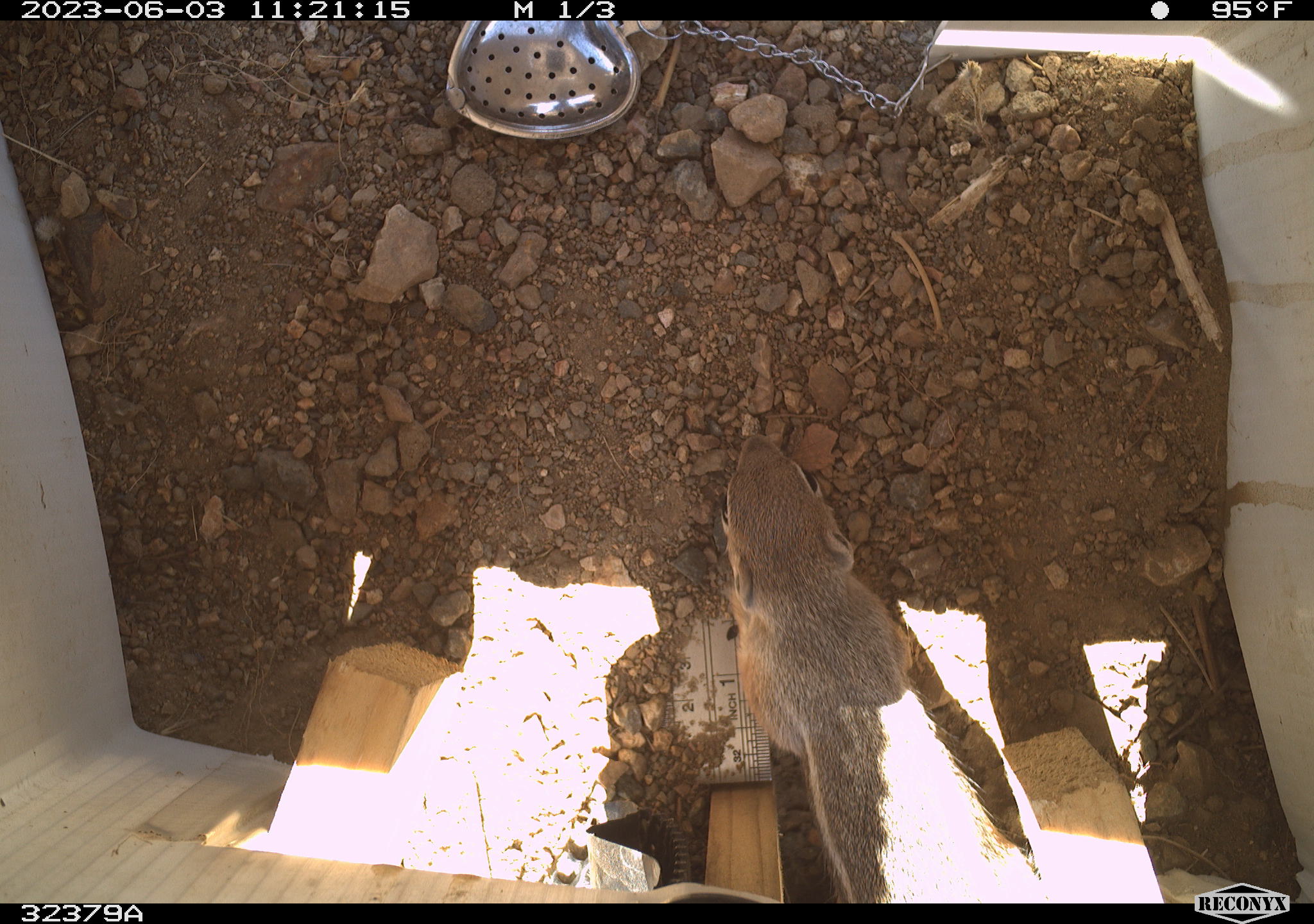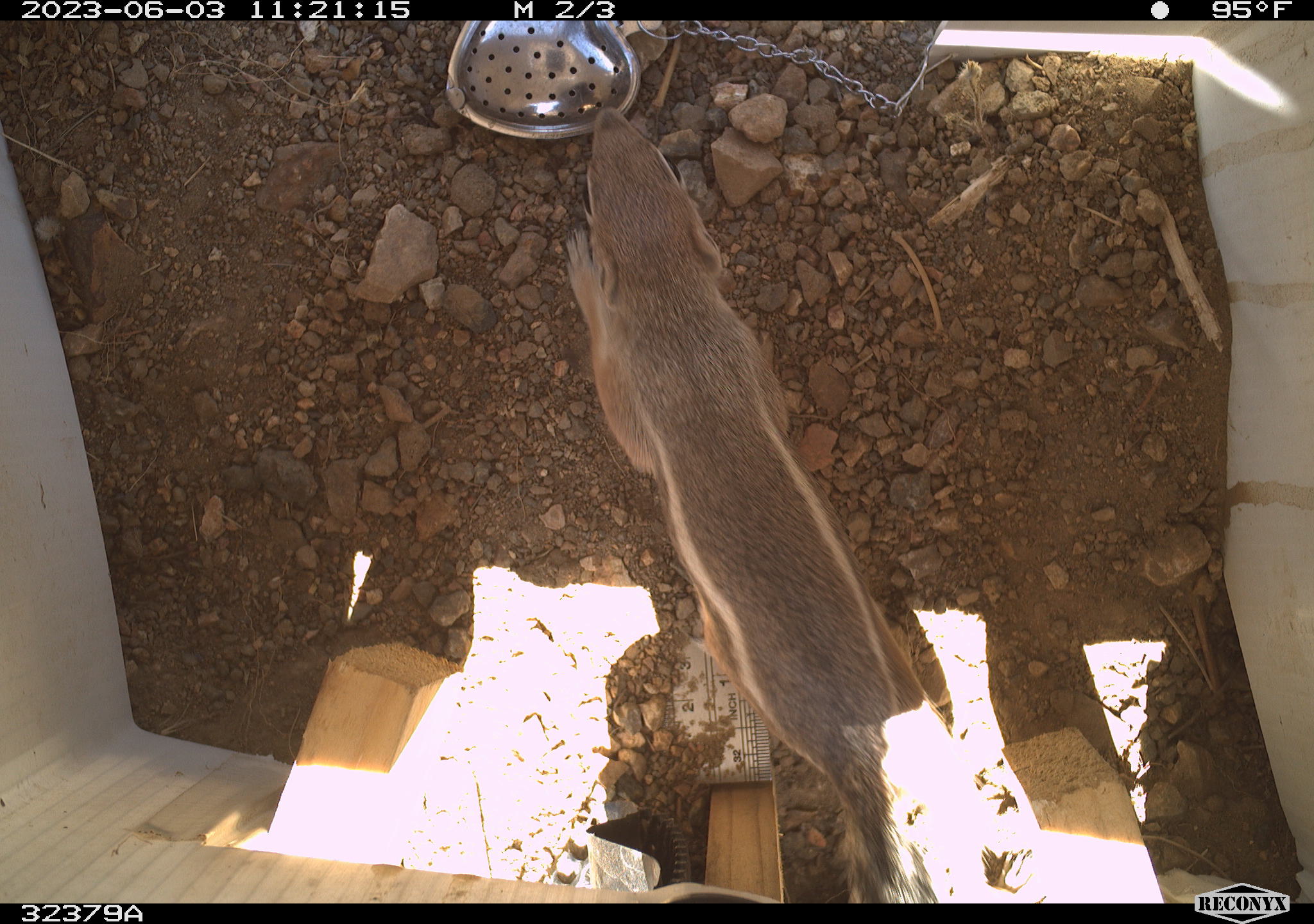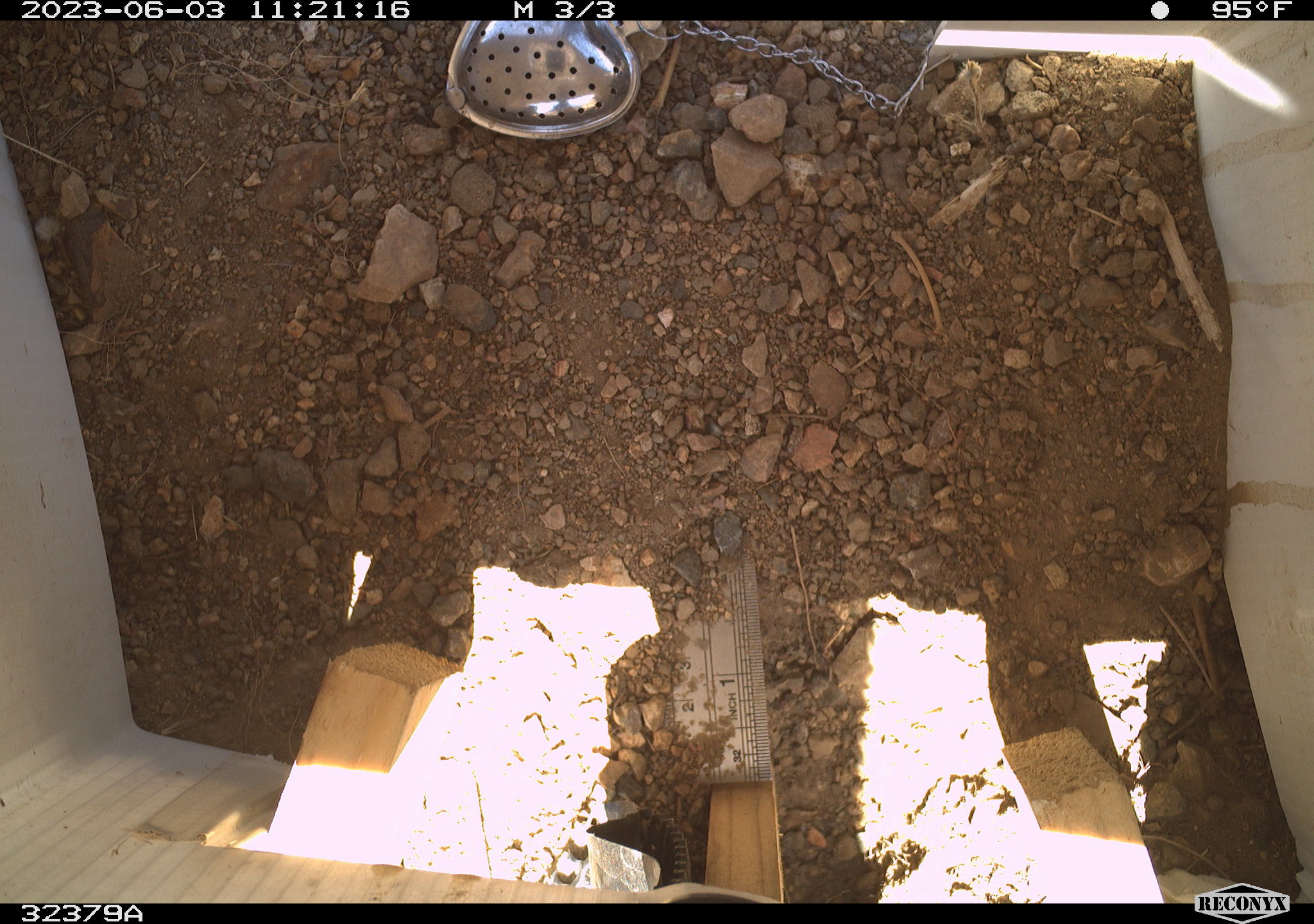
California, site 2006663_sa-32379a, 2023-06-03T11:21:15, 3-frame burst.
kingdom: Animalia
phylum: Chordata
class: Mammalia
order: Rodentia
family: Sciuridae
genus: Ammospermophilus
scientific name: Ammospermophilus leucurus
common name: white-tailed antelope squirrel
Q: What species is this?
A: White-tailed antelope squirrel (Ammospermophilus leucurus).